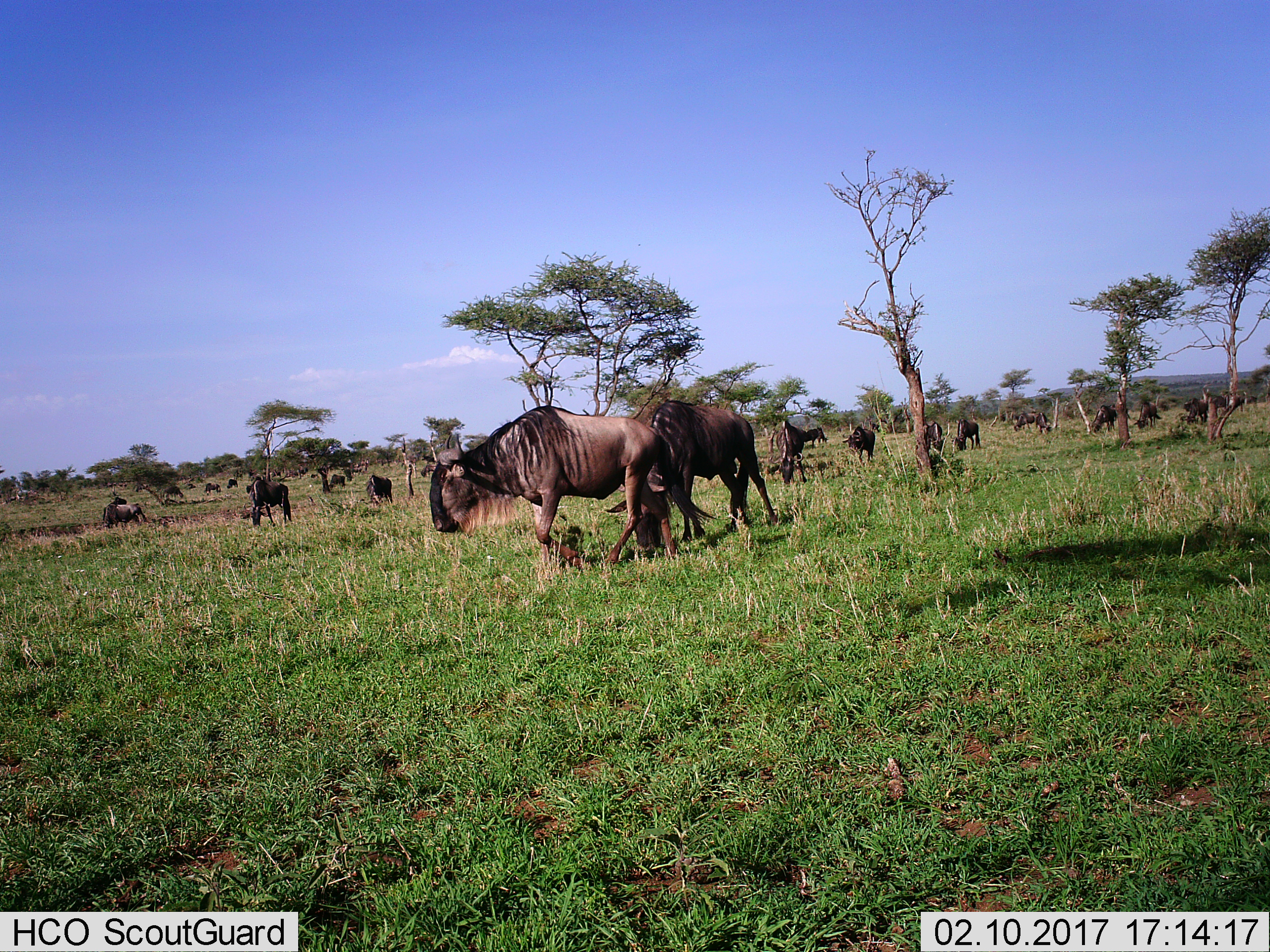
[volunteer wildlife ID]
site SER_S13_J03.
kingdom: Animalia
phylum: Chordata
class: Mammalia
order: Artiodactyla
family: Bovidae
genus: Connochaetes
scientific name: Connochaetes taurinus taurinus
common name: blue wildebeest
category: wildebeestblue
Wildebeestblue (blue wildebeest) (Connochaetes taurinus taurinus), count 11-50. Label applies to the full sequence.